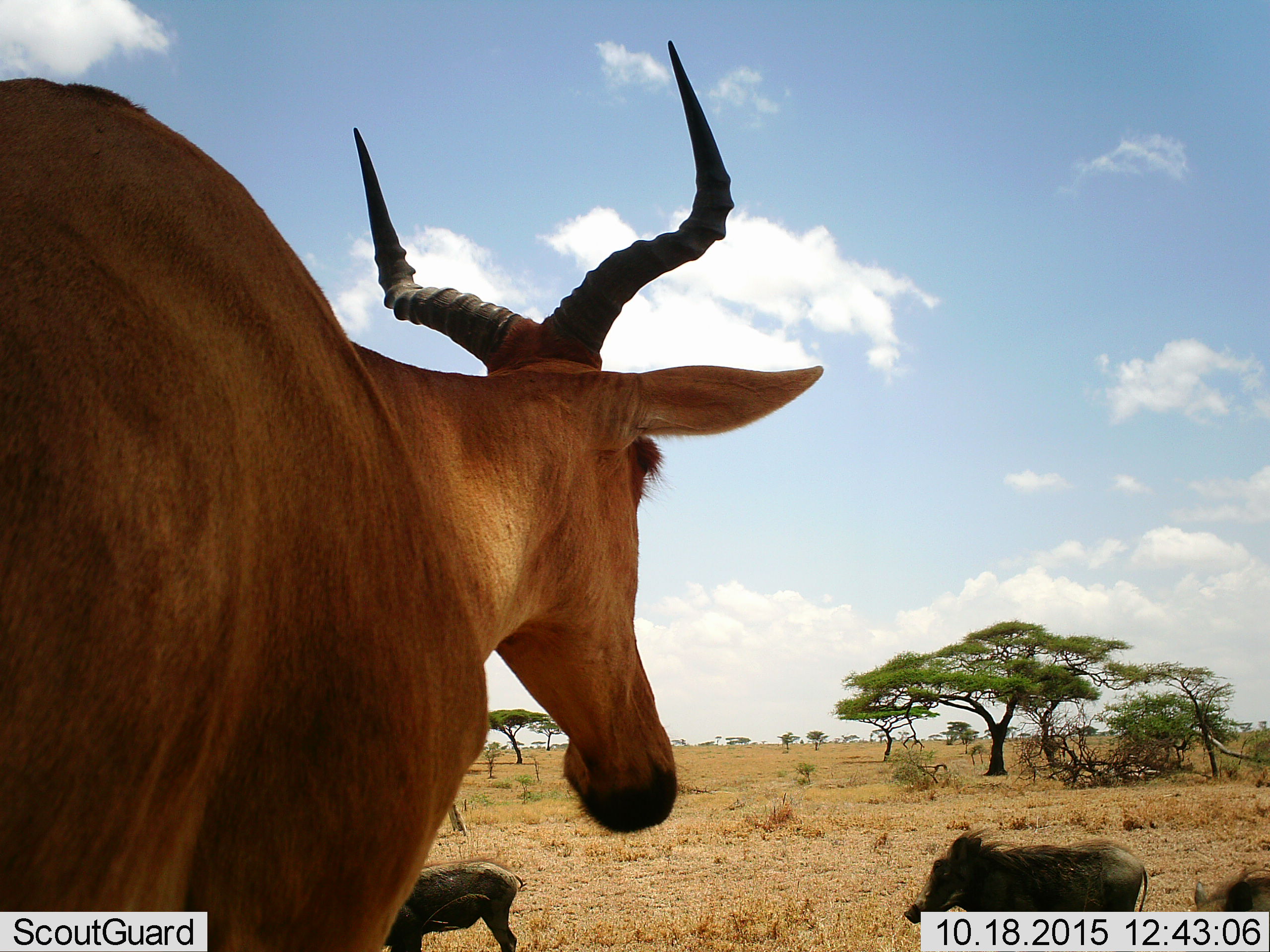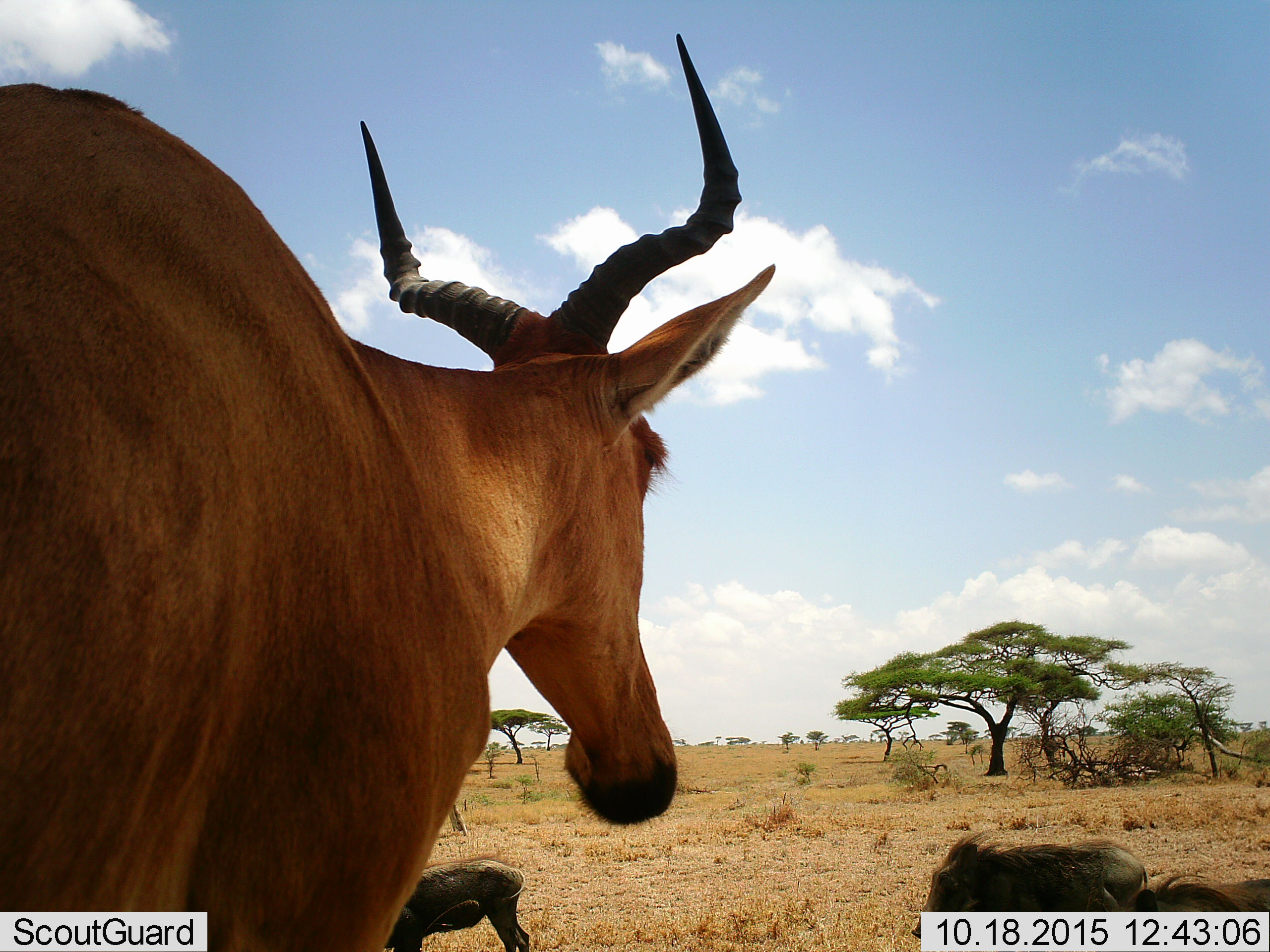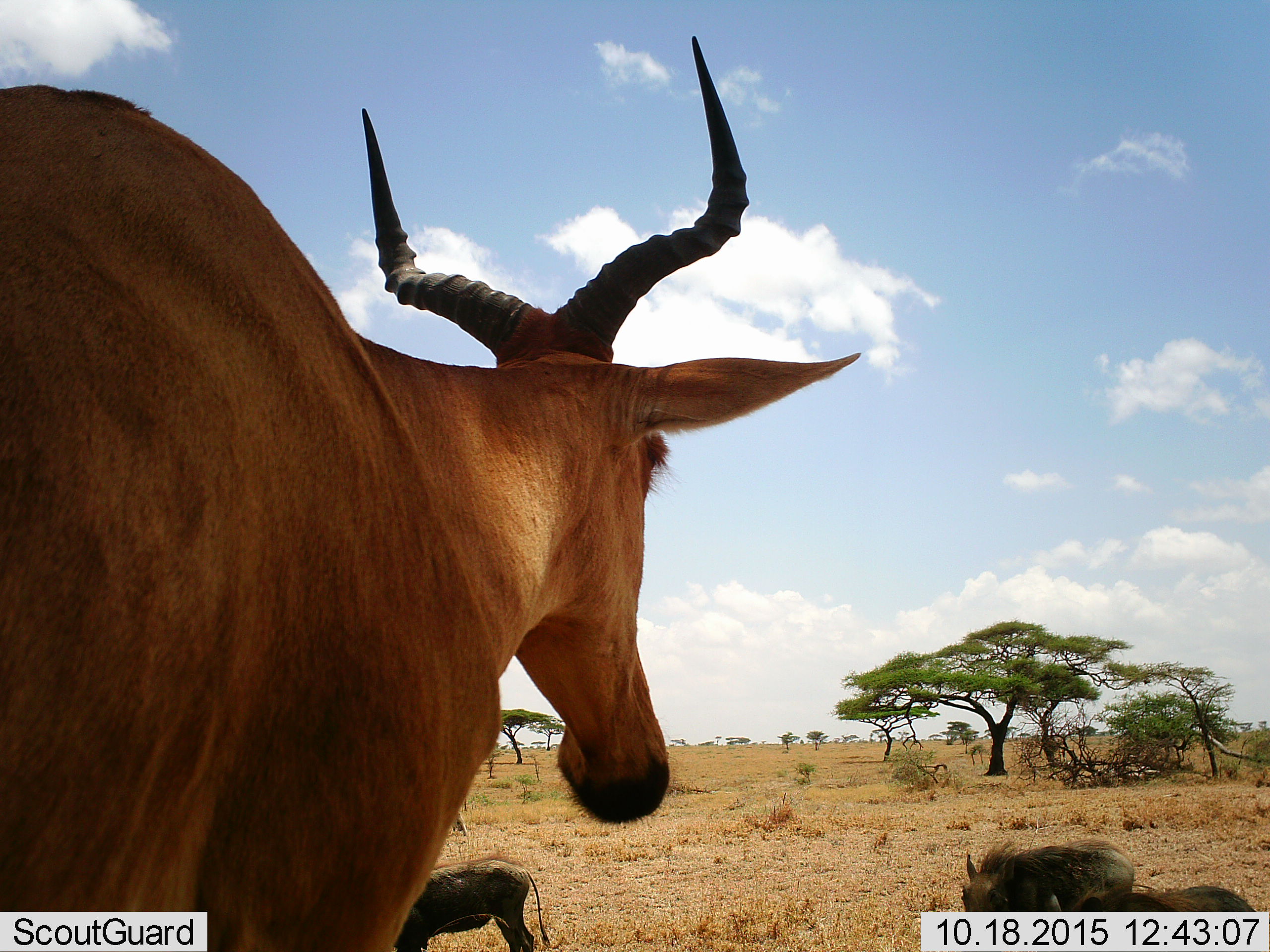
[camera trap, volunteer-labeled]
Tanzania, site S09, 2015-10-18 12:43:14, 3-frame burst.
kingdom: Animalia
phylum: Chordata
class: Mammalia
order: Artiodactyla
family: Bovidae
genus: Alcelaphus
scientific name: Alcelaphus buselaphus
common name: hartebeest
Hartebeest (Alcelaphus buselaphus), count 1. Behavior (volunteer vote fractions): standing 89%, resting 0%, moving 0%, interacting 11%. Young present (vote fraction): 0%. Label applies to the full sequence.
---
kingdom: Animalia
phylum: Chordata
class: Mammalia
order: Artiodactyla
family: Suidae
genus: Phacochoerus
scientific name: Phacochoerus africanus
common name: warthog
Warthog (Phacochoerus africanus), count 3. Behavior (volunteer vote fractions): standing 50%, resting 0%, moving 88%, interacting 0%. Young present (vote fraction): 38%. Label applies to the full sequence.